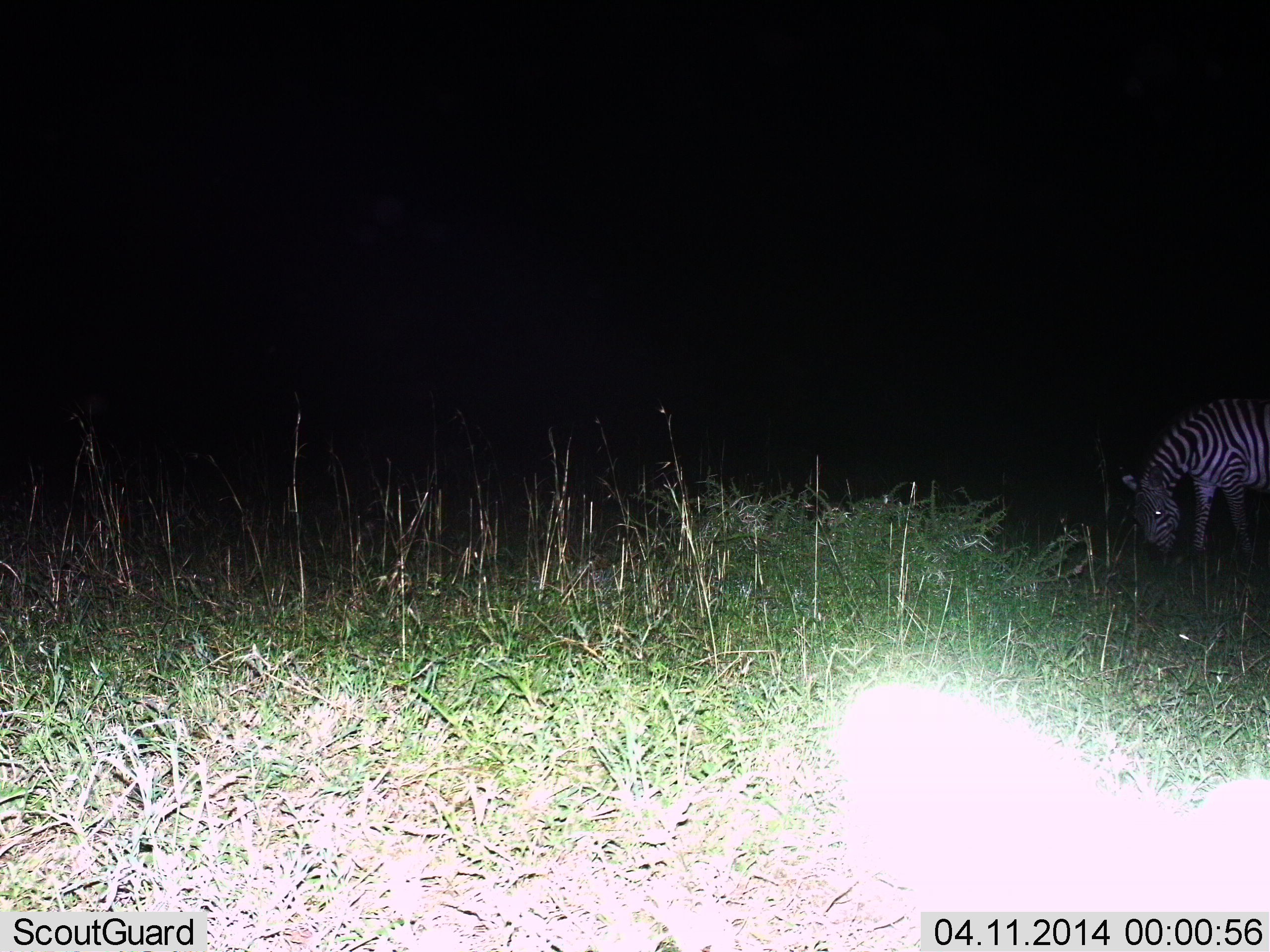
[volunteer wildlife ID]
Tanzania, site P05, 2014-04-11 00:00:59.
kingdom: Animalia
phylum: Chordata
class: Mammalia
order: Perissodactyla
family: Equidae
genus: Equus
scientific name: Equus quagga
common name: plains zebra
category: zebra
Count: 1.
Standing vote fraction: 20%.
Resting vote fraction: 0%.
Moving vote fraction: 0%.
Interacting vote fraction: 0%.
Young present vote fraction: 0%.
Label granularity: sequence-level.